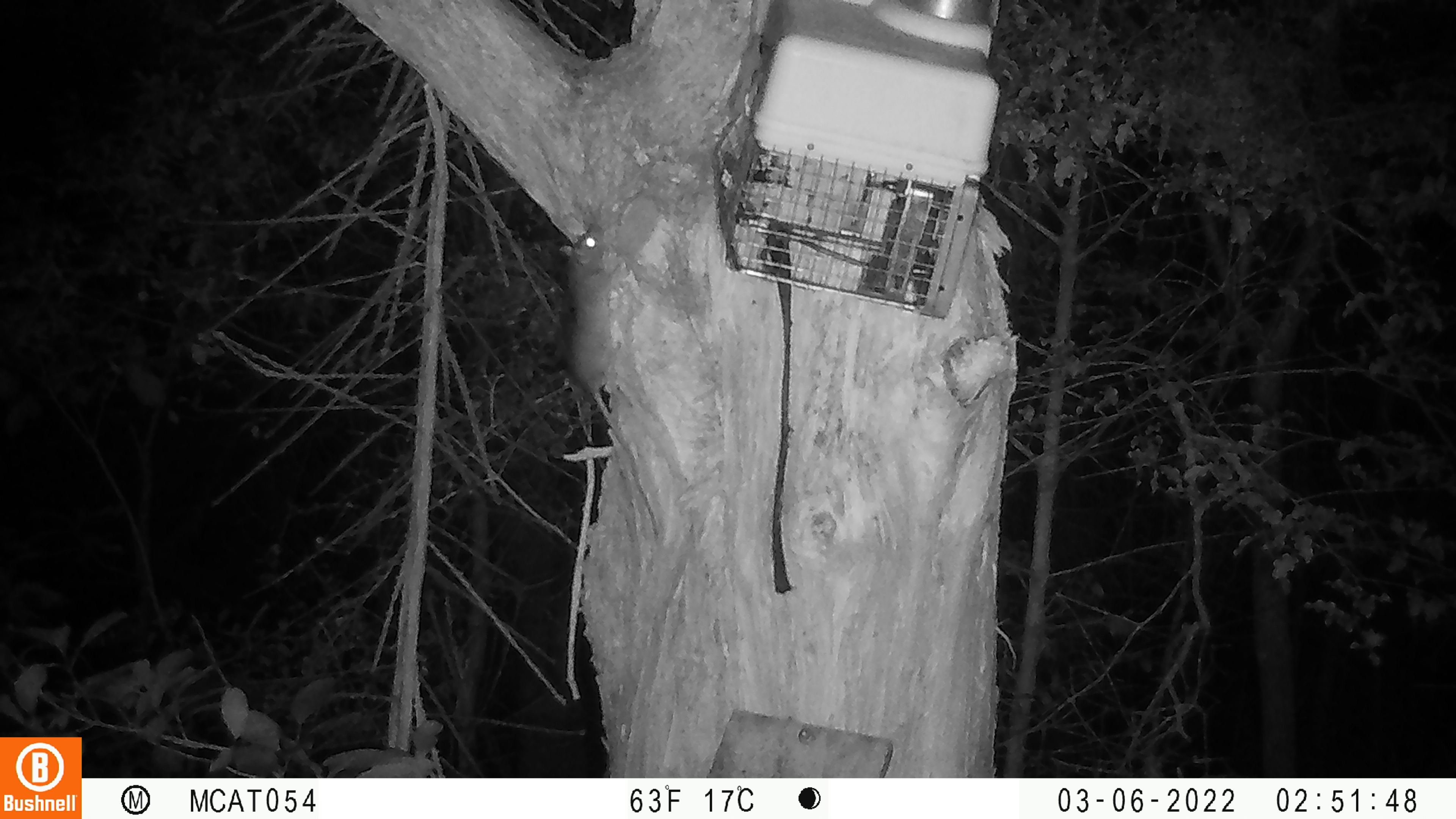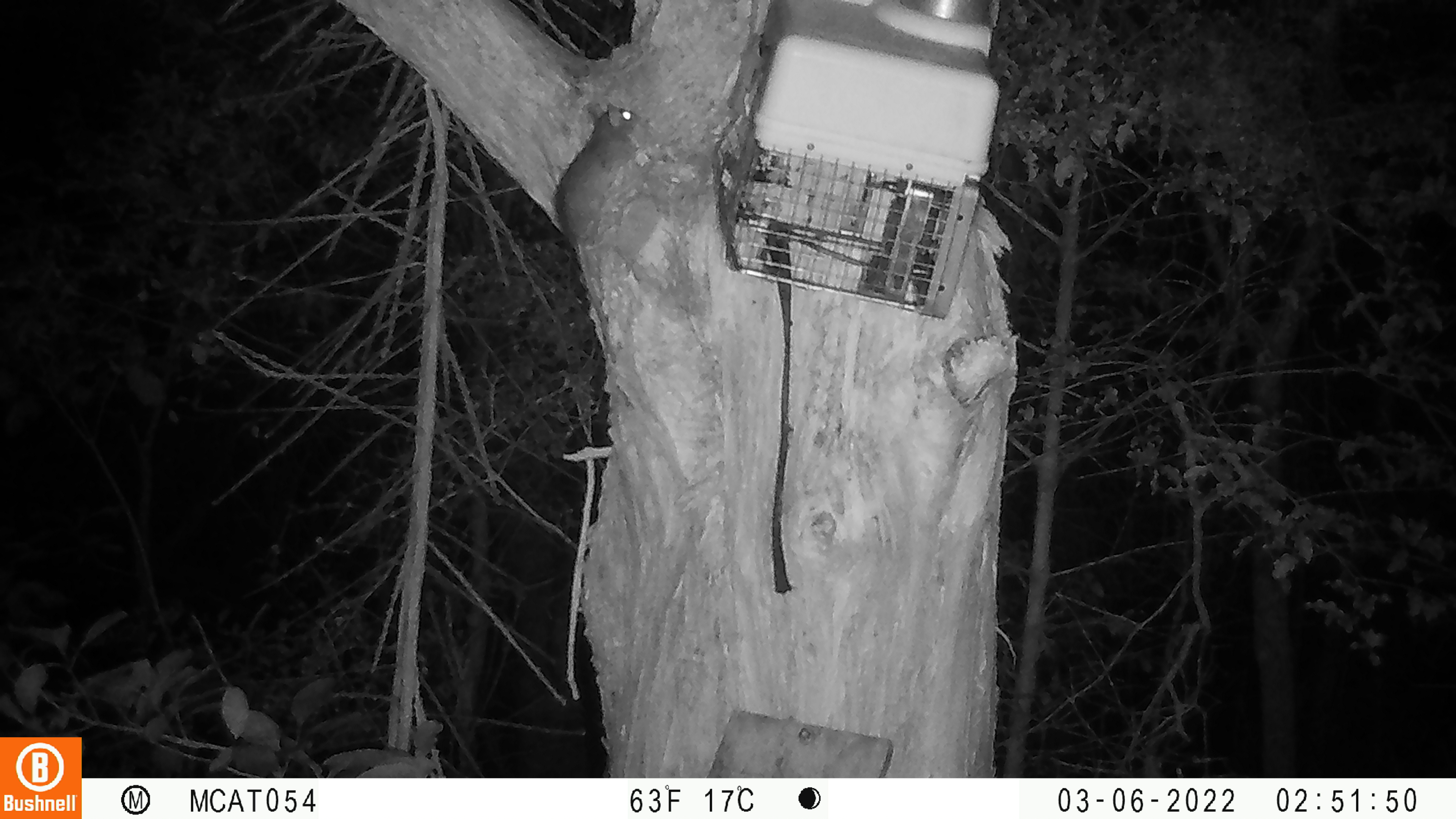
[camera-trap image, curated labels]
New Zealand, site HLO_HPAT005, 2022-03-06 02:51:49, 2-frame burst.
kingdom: Animalia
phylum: Chordata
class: Mammalia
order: Rodentia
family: Muridae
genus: Rattus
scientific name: Rattus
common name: rat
Rat (Rattus).